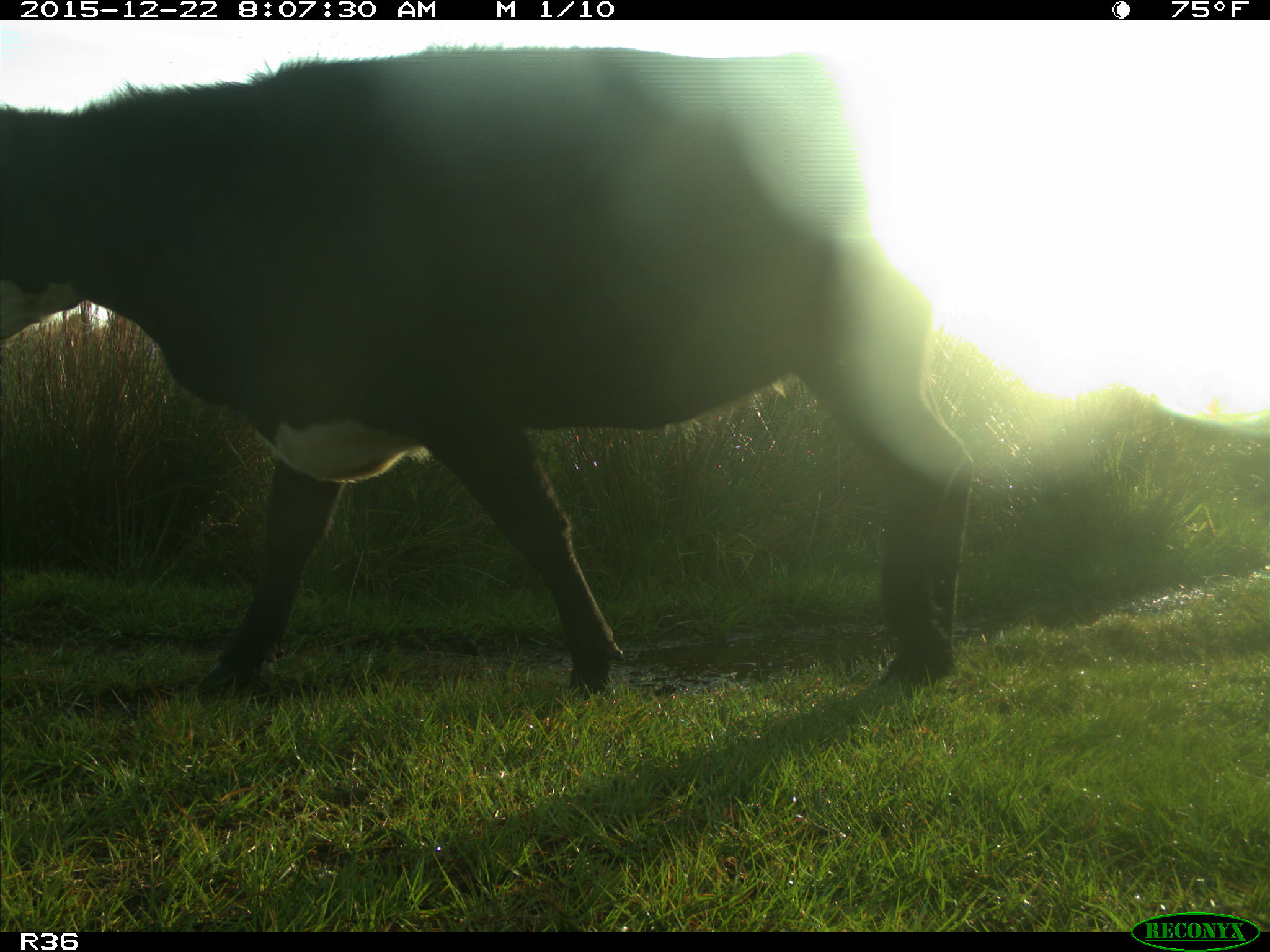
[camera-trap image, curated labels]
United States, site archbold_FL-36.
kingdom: Animalia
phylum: Chordata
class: Mammalia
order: Artiodactyla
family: Bovidae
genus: Bos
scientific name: Bos taurus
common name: domestic cow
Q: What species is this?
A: Bos taurus (domestic cow).